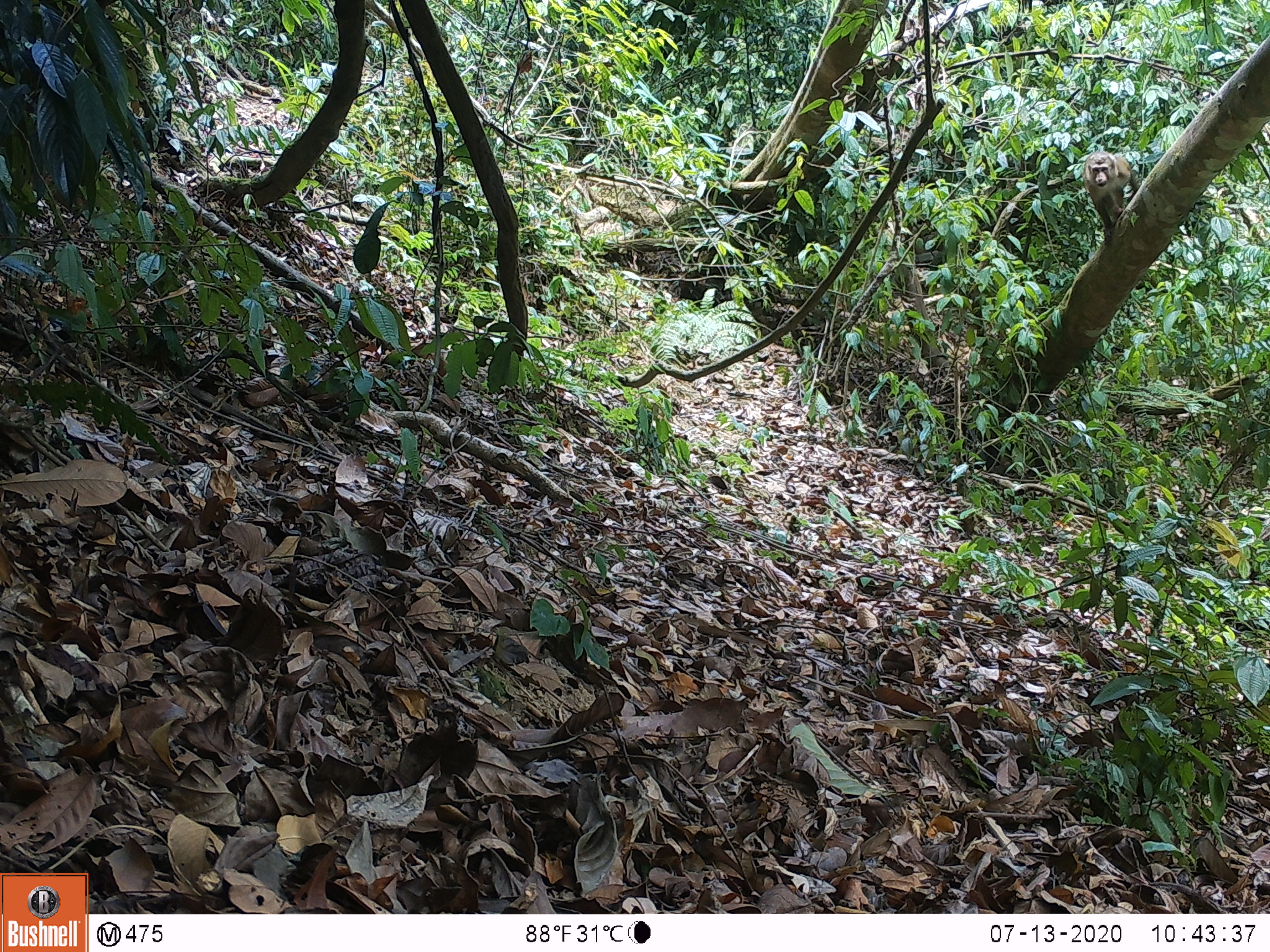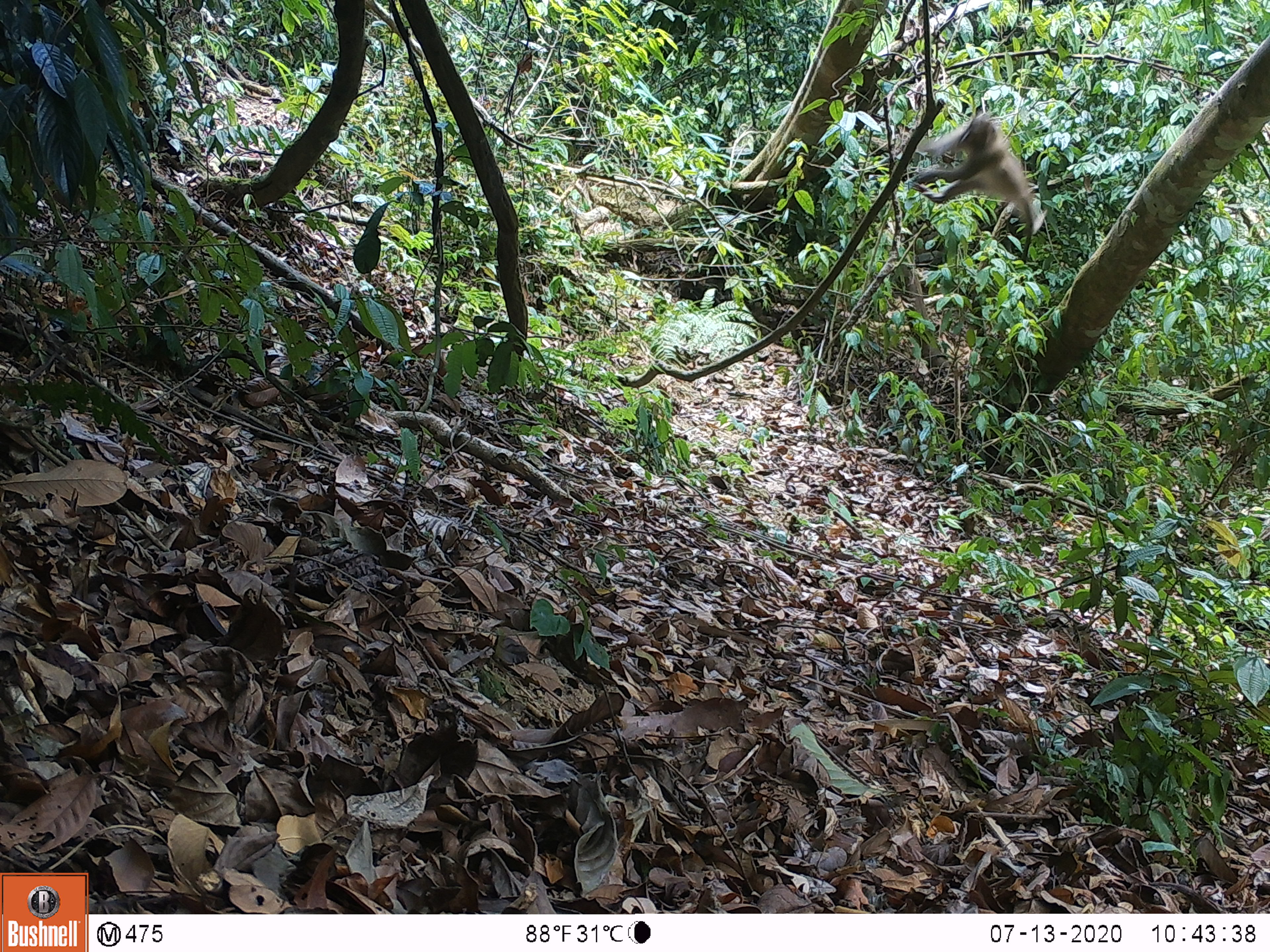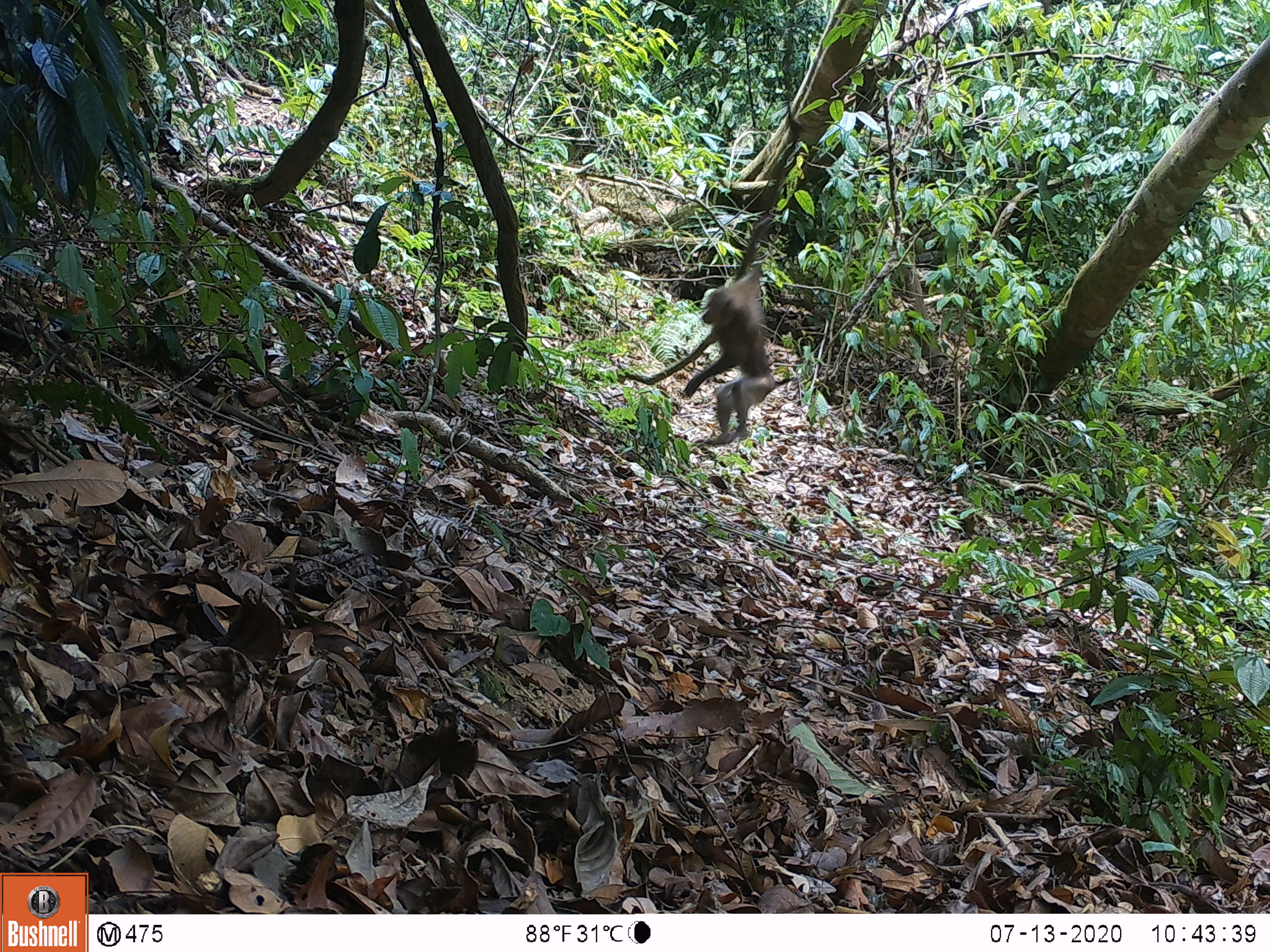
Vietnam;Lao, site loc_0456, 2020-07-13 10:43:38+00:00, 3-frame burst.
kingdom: Animalia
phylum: Chordata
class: Mammalia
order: Primates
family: Cercopithecidae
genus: Macaca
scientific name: Macaca nemestrina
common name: pig-tailed macaque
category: pig tailed macaque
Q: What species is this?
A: Pig tailed macaque (pig-tailed macaque) (Macaca nemestrina).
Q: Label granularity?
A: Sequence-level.